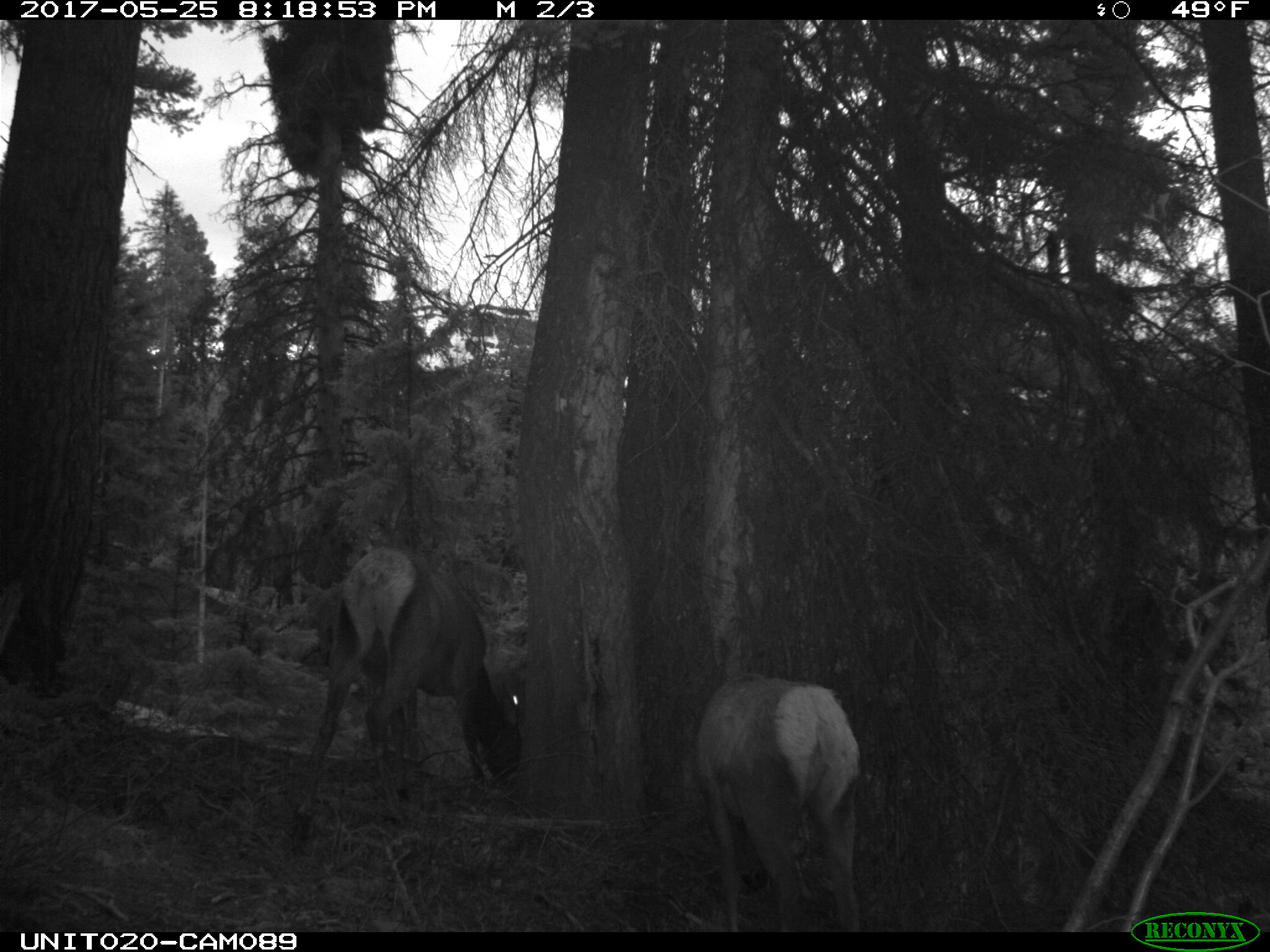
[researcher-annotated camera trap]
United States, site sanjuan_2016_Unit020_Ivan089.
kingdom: Animalia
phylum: Chordata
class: Mammalia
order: Artiodactyla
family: Cervidae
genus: Cervus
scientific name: Cervus elaphus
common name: red deer